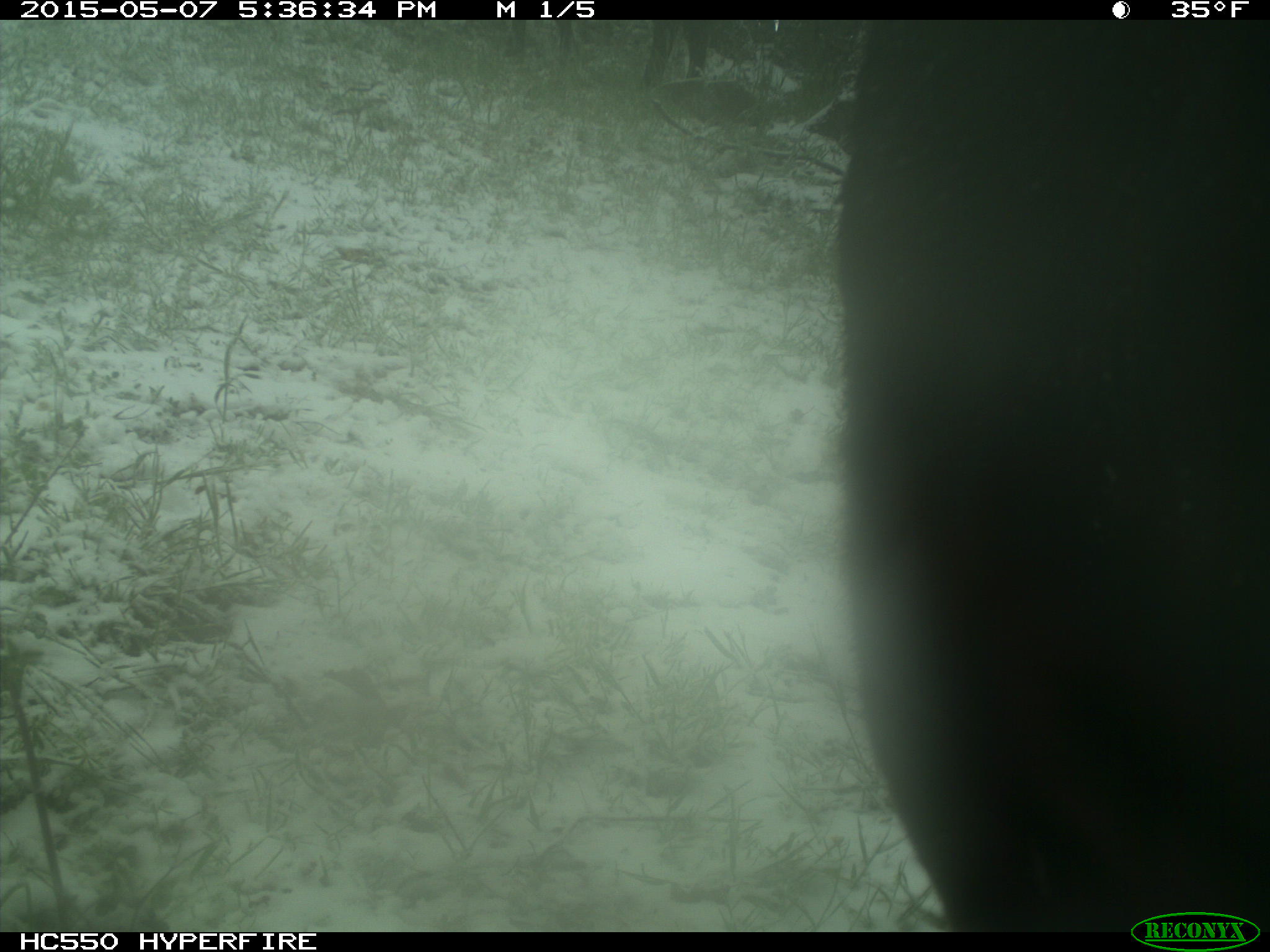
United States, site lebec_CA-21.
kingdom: Animalia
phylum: Chordata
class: Mammalia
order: Artiodactyla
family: Bovidae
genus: Bos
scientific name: Bos taurus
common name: domestic cow